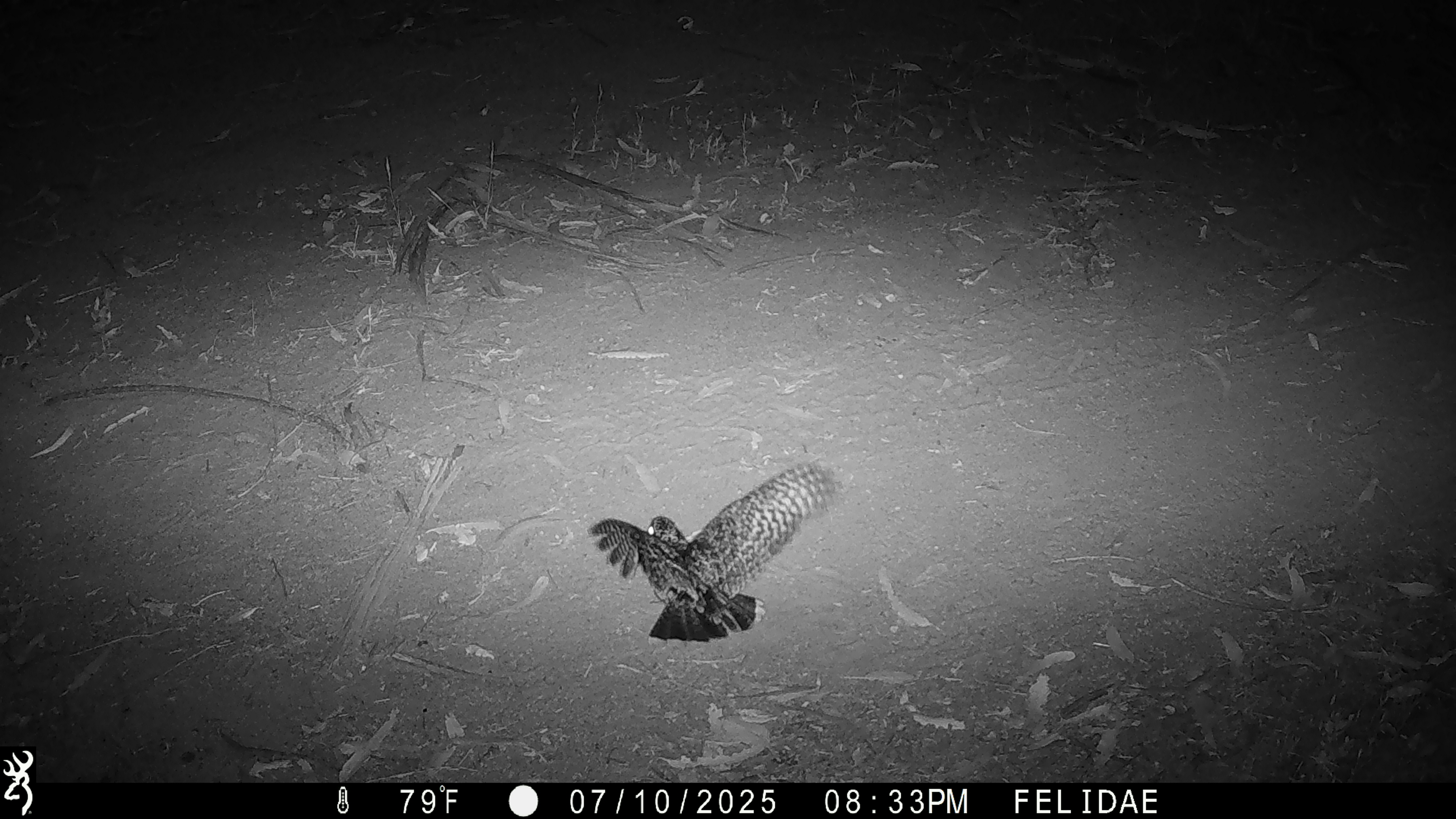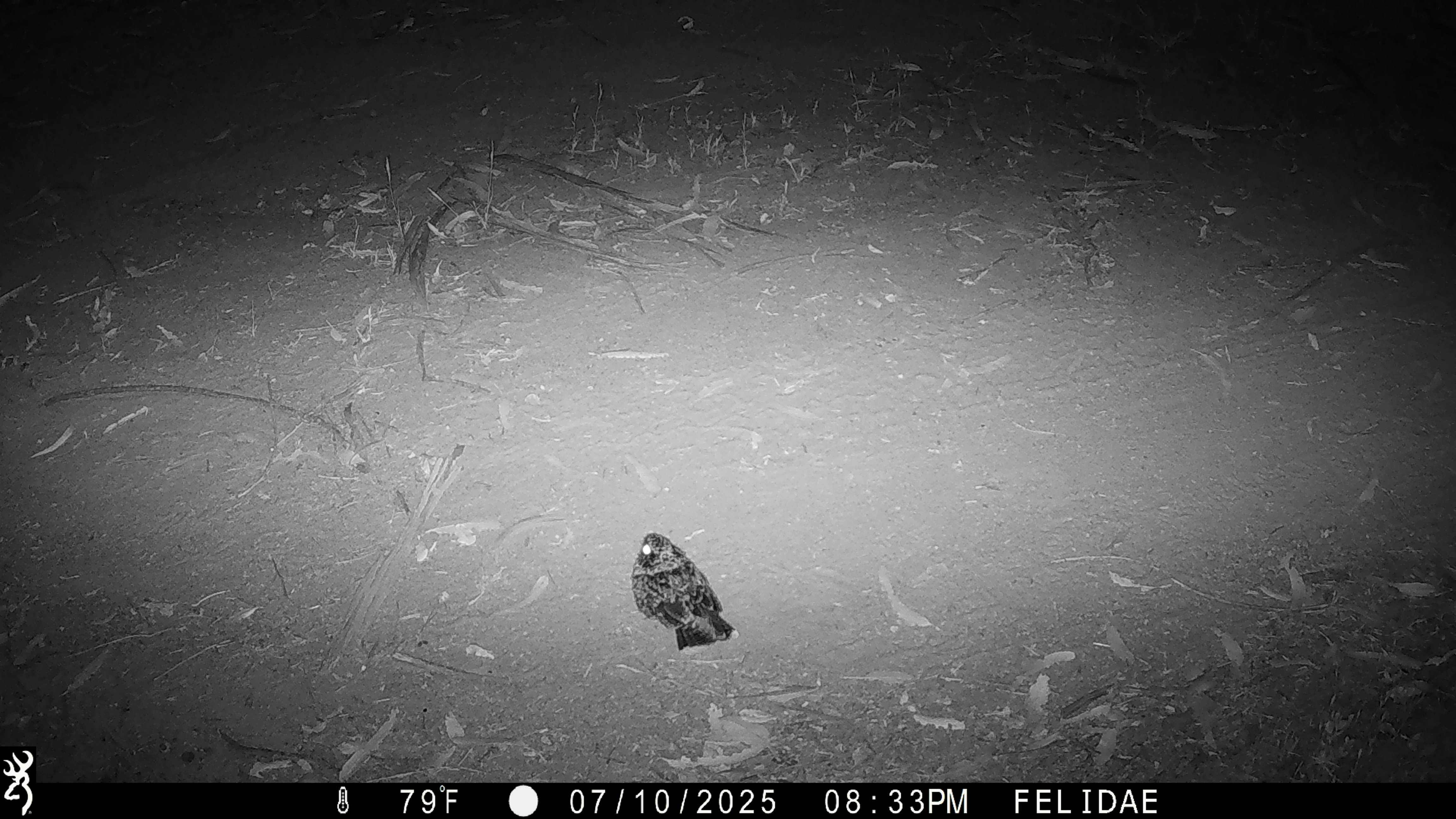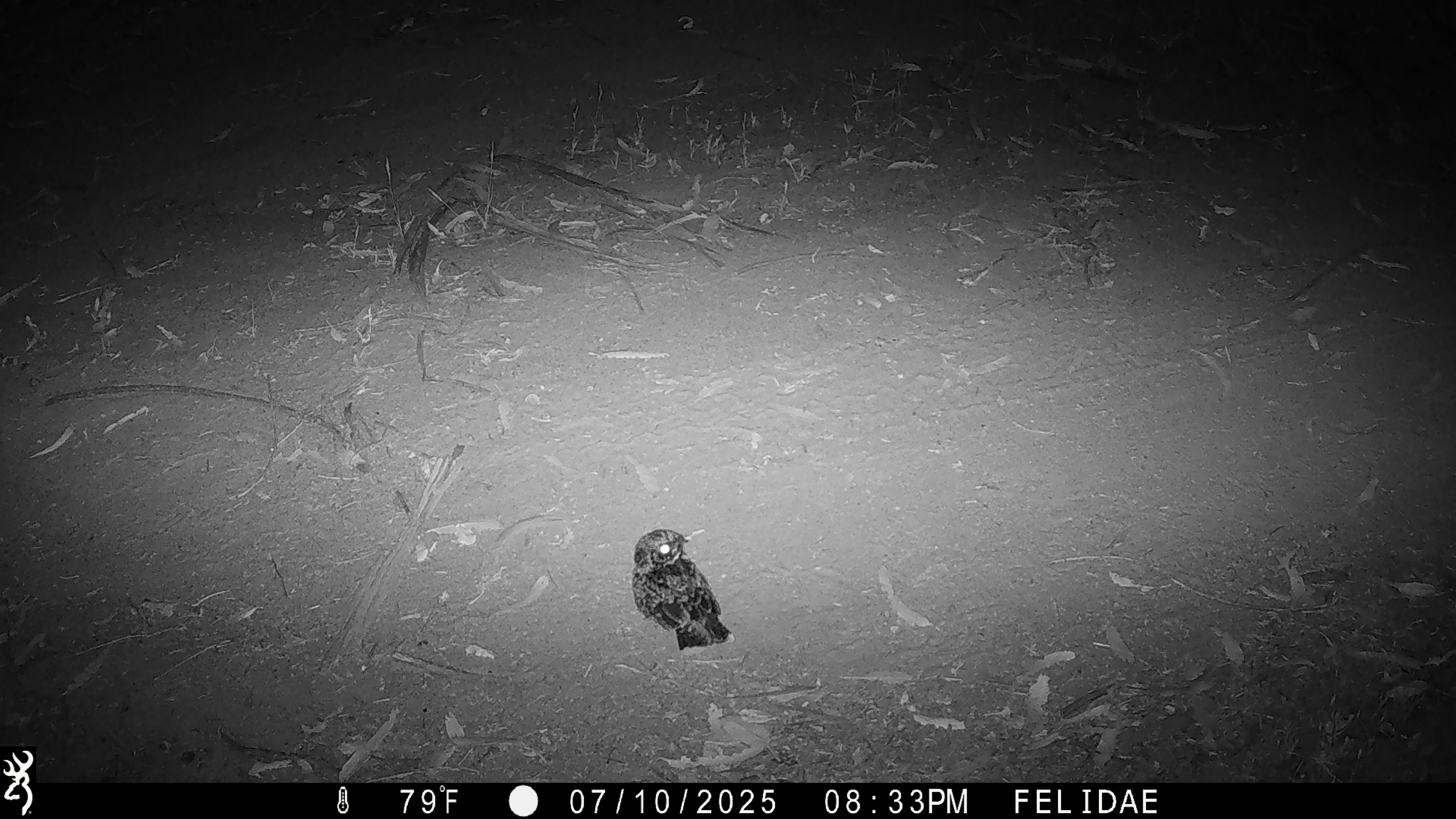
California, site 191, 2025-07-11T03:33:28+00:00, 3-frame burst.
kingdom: Animalia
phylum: Chordata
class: Aves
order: Caprimulgiformes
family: Caprimulgidae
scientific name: Caprimulgidae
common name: nightjar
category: unknown nightjar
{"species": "unknown nightjar (nightjar) (Caprimulgidae)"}